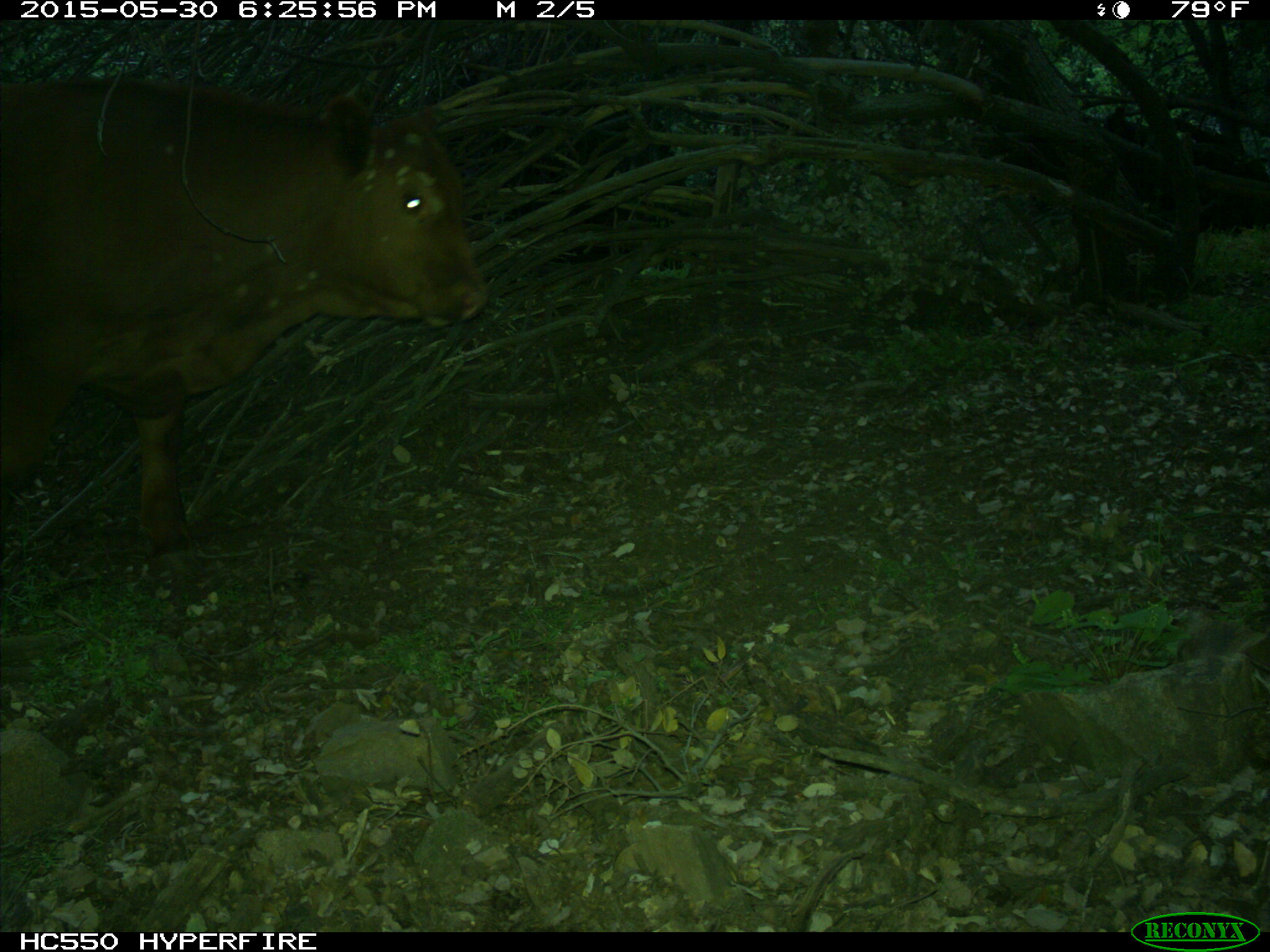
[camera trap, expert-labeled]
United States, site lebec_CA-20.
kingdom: Animalia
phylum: Chordata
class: Mammalia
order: Artiodactyla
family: Bovidae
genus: Bos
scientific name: Bos taurus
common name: domestic cow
Bos taurus (domestic cow).